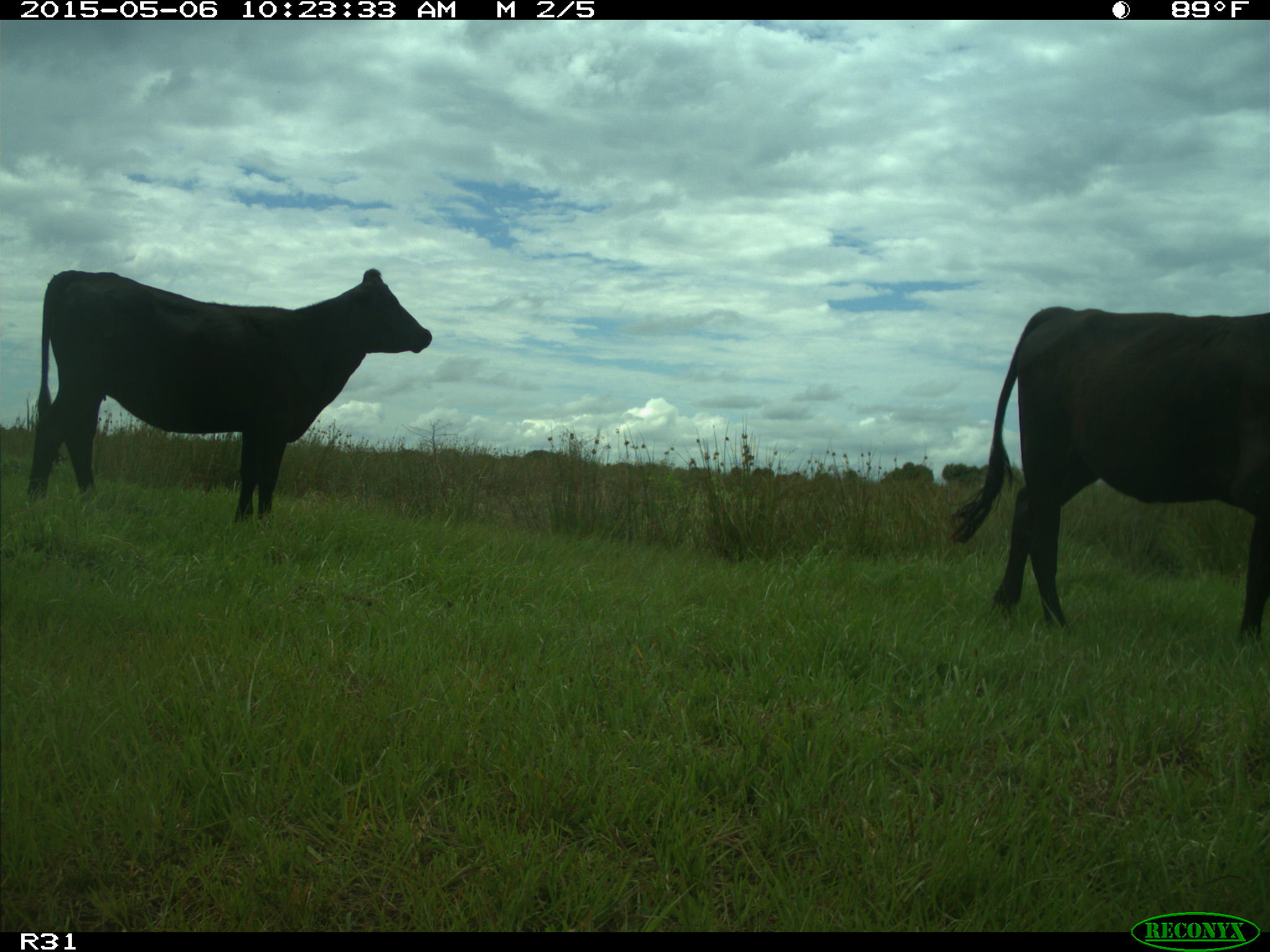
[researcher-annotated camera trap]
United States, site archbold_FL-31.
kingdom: Animalia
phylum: Chordata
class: Mammalia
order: Artiodactyla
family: Bovidae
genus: Bos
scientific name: Bos taurus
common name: domestic cow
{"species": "Bos taurus (domestic cow)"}